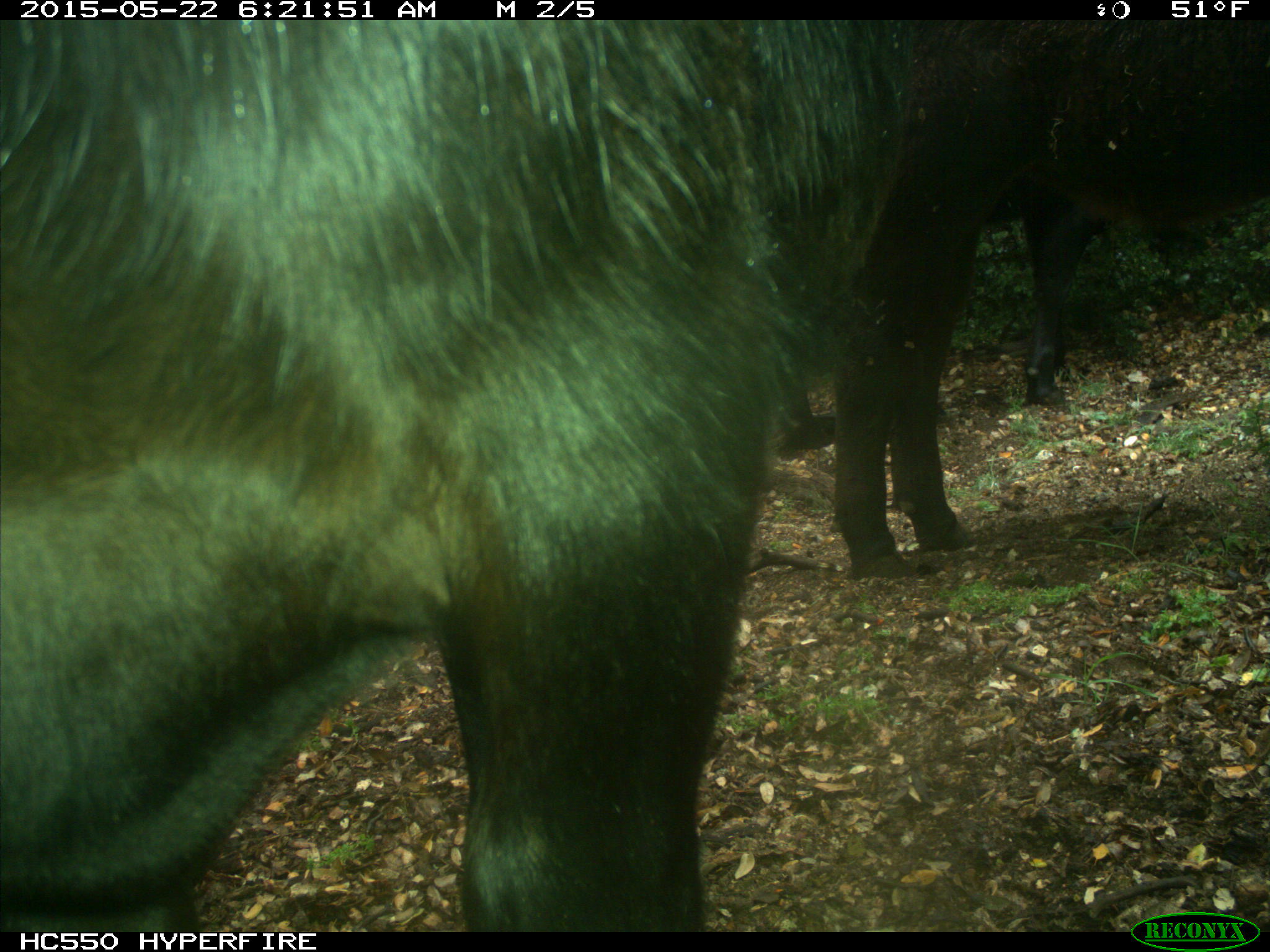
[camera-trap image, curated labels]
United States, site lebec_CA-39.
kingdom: Animalia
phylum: Chordata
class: Mammalia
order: Artiodactyla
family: Bovidae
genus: Bos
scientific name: Bos taurus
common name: domestic cow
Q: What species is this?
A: Bos taurus (domestic cow).